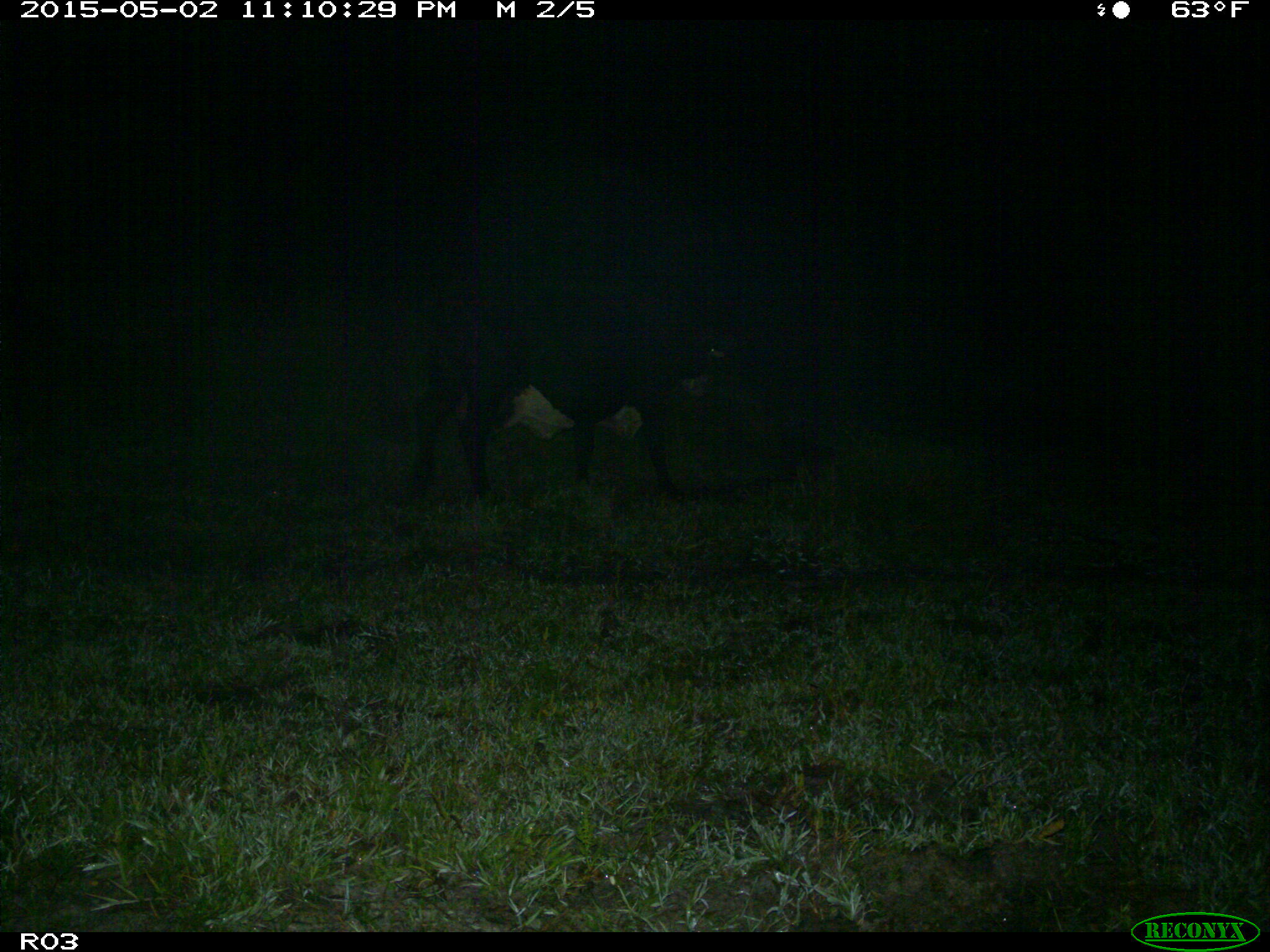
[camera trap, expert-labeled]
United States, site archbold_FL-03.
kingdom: Animalia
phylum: Chordata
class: Mammalia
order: Artiodactyla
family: Bovidae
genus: Bos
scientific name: Bos taurus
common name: domestic cow